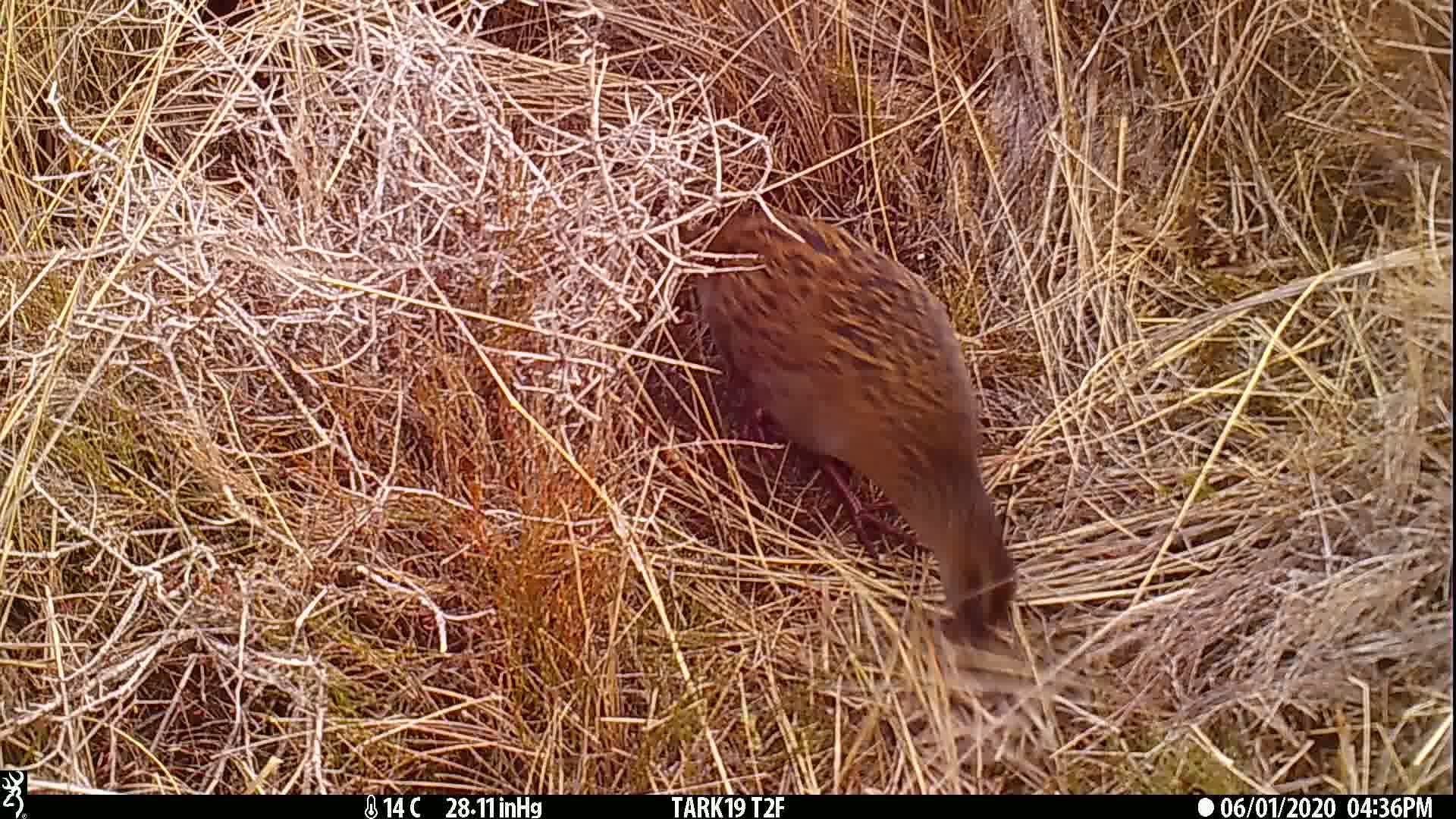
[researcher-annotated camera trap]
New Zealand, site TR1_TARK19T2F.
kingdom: Animalia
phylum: Chordata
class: Aves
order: Gruiformes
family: Rallidae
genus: Gallirallus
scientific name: Gallirallus australis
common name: weka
Weka (Gallirallus australis).